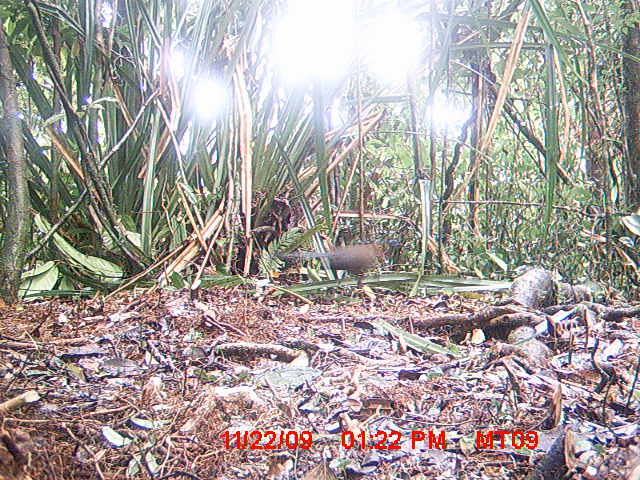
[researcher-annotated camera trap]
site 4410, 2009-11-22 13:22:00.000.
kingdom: Animalia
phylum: Chordata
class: Aves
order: Cuculiformes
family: Cuculidae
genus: Coua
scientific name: Coua serriana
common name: red-breasted coua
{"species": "Coua serriana (red-breasted coua)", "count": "1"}